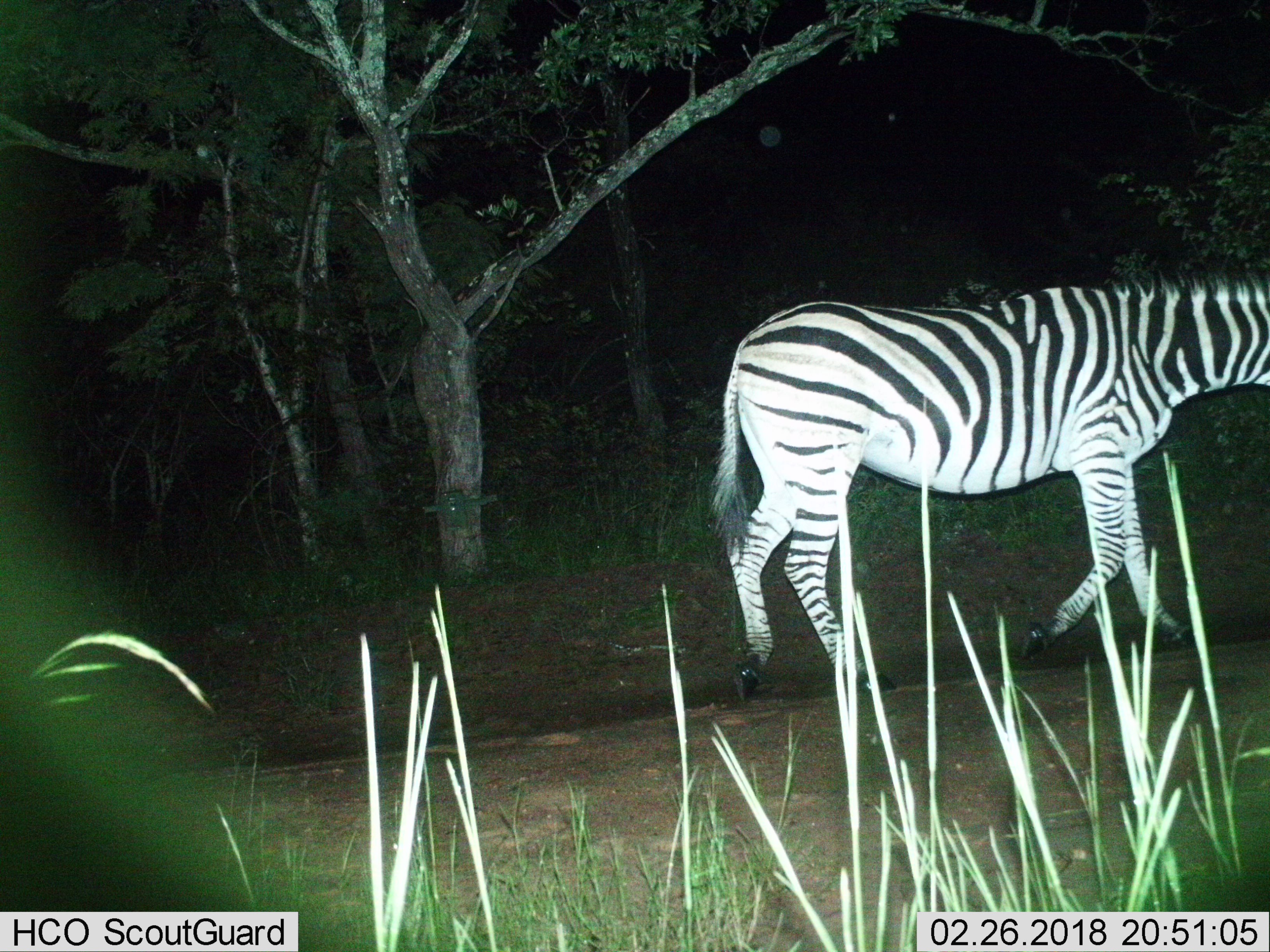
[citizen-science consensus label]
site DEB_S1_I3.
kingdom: Animalia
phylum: Chordata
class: Mammalia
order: Perissodactyla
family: Equidae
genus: Equus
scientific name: Equus quagga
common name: plains zebra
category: zebraplains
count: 1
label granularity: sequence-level